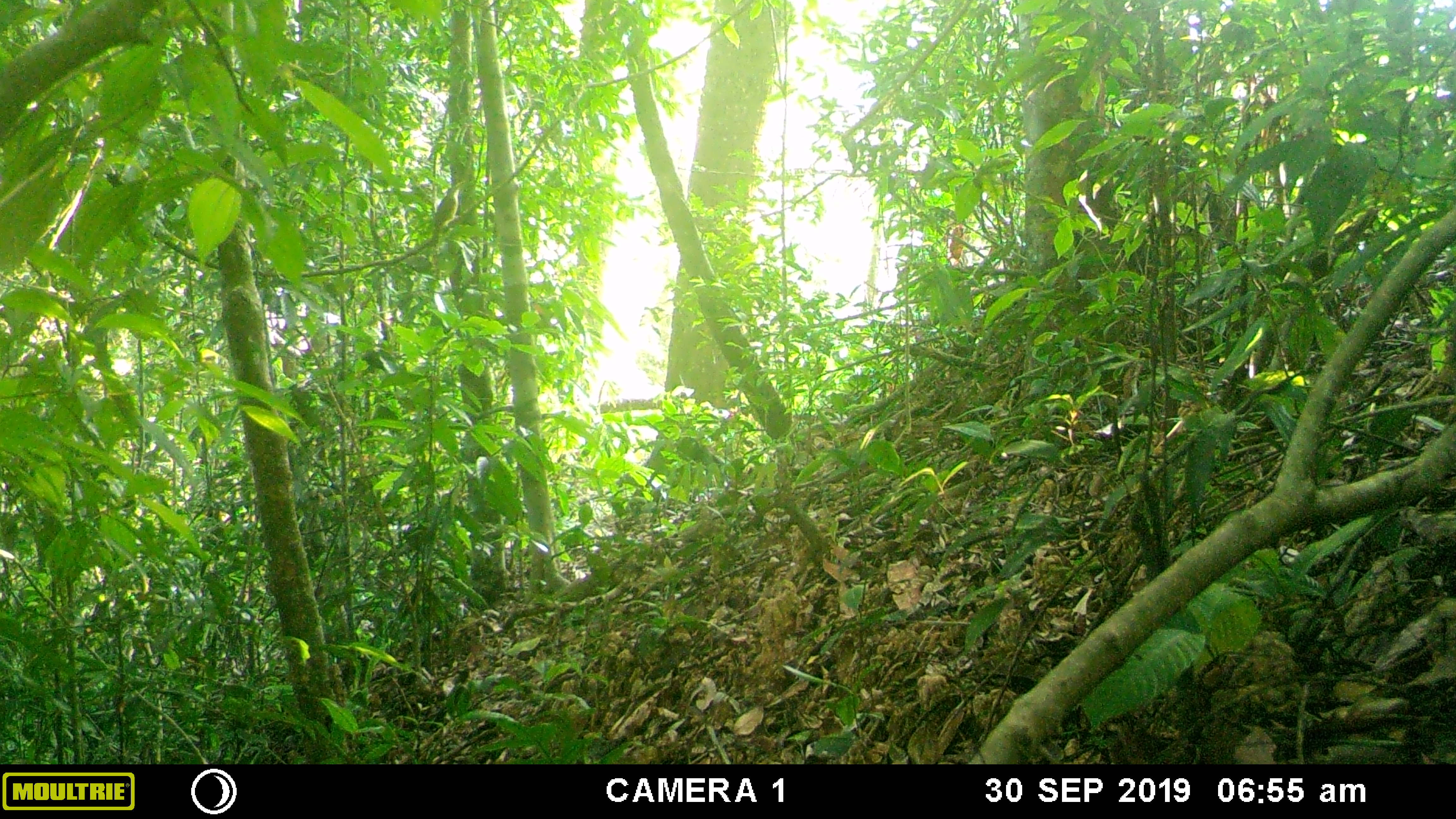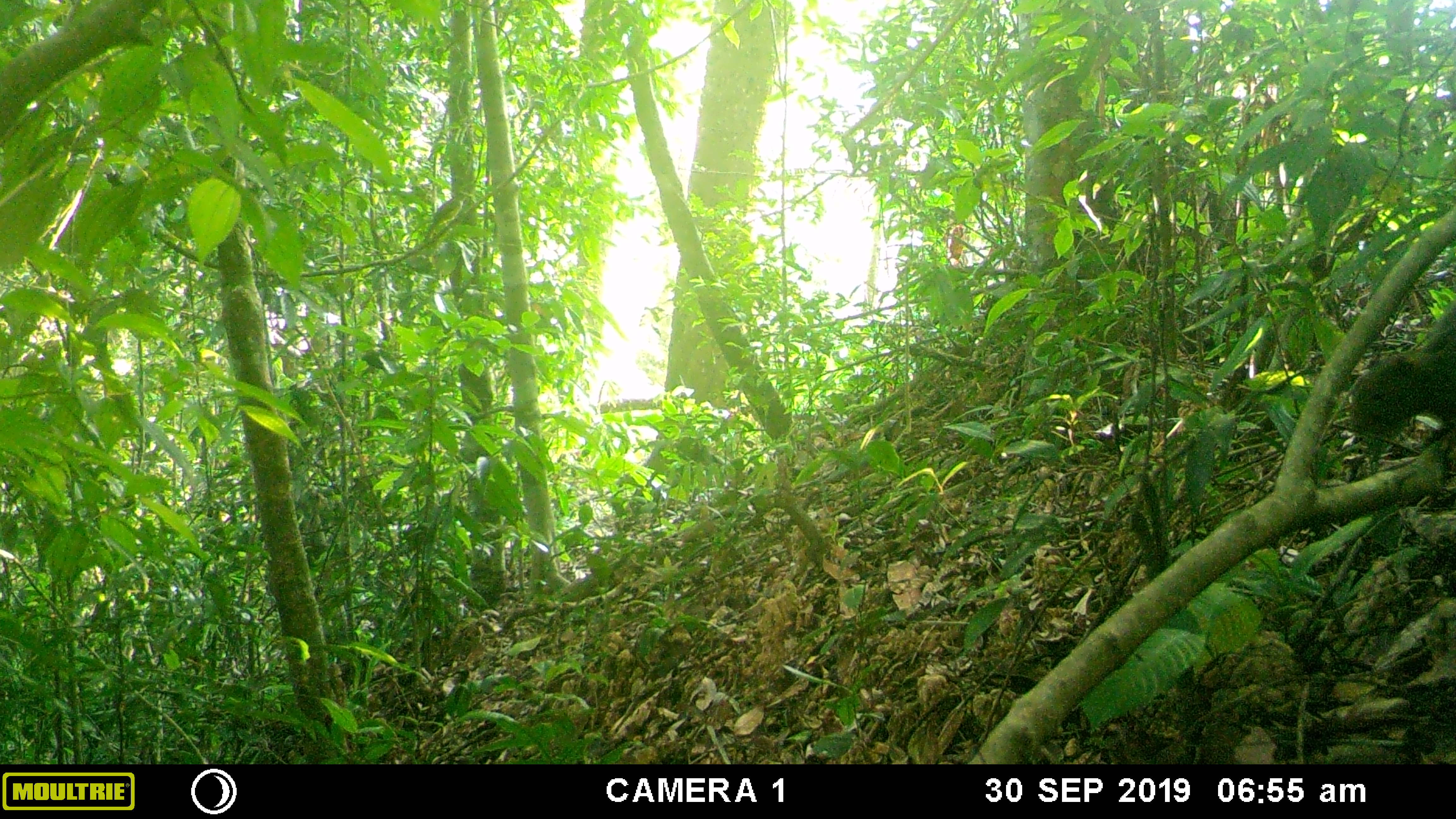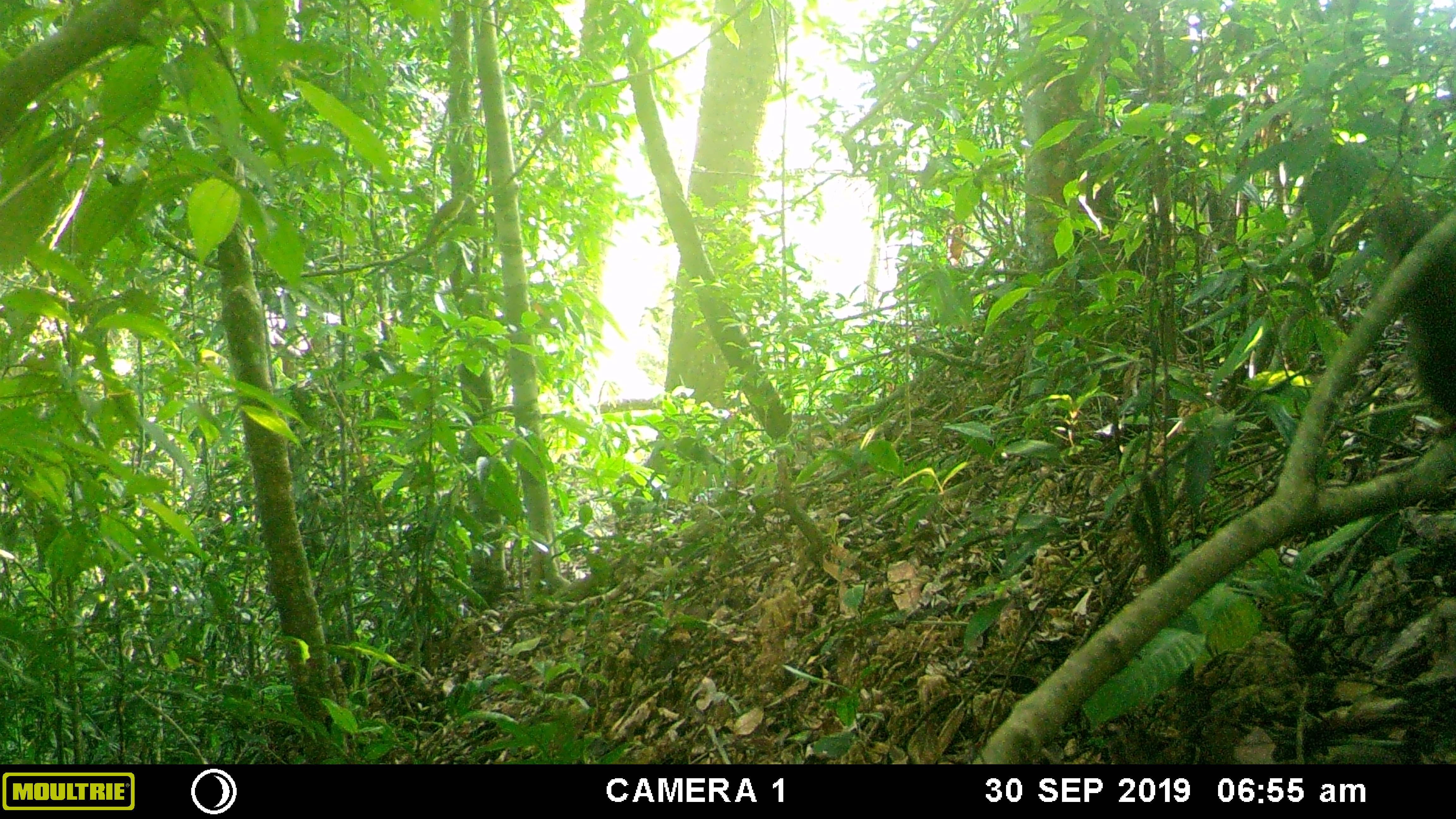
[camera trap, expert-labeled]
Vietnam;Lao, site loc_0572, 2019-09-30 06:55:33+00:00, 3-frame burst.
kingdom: Animalia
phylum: Chordata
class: Mammalia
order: Rodentia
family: Sciuridae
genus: Callosciurus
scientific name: Callosciurus erythraeus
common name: pallas's squirrel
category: pallass squirrel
Pallass squirrel (pallas's squirrel) (Callosciurus erythraeus). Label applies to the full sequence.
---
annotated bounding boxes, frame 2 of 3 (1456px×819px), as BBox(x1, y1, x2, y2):
pallass squirrel: BBox(1349, 300, 1455, 442)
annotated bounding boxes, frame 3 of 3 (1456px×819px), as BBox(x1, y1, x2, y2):
pallass squirrel: BBox(1374, 194, 1455, 421)